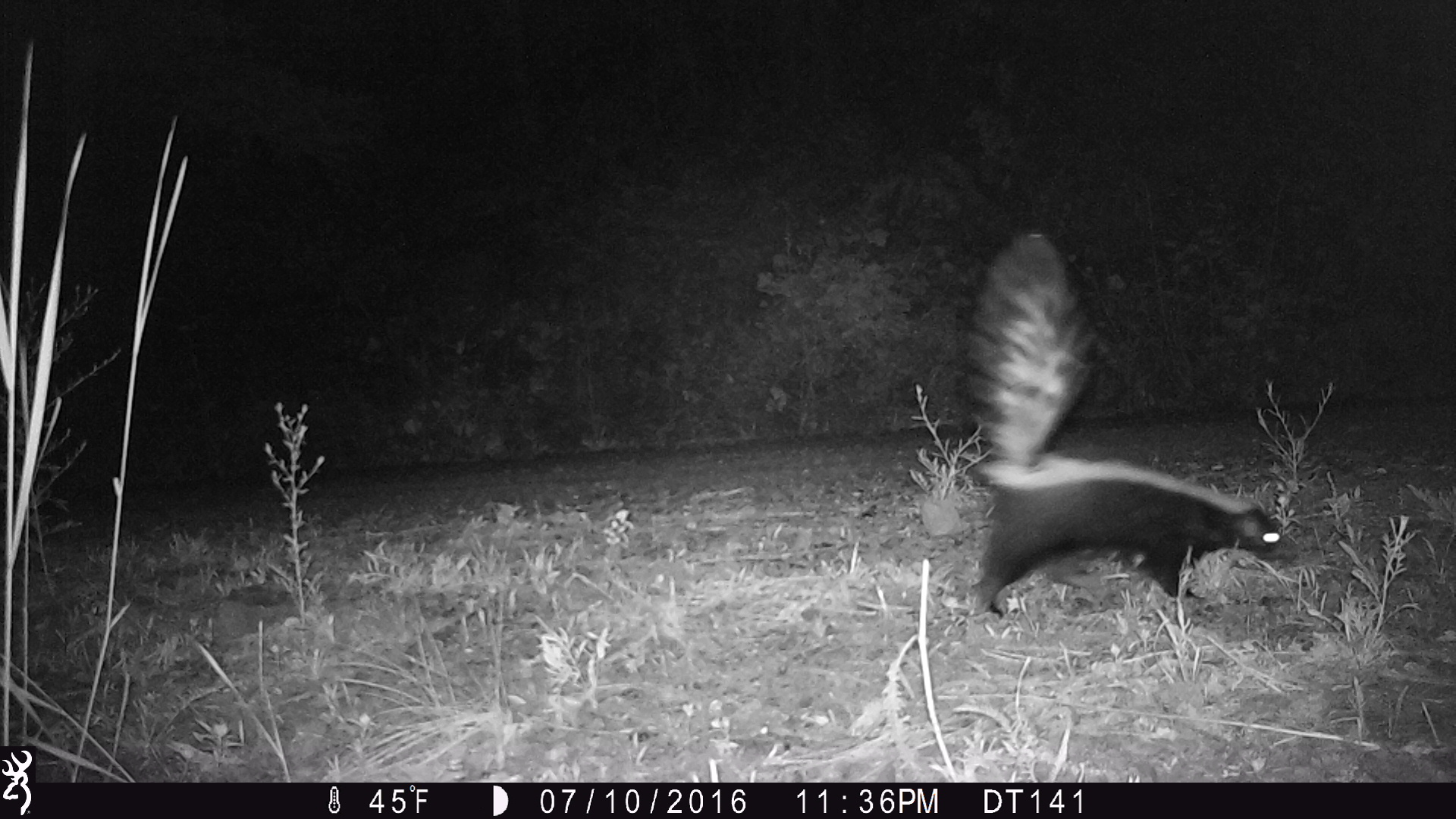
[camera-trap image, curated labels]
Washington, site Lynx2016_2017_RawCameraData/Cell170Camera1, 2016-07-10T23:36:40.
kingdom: Animalia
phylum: Chordata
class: Mammalia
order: Carnivora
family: Mephitidae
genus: Mephitis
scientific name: Mephitis mephitis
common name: striped skunk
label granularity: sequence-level